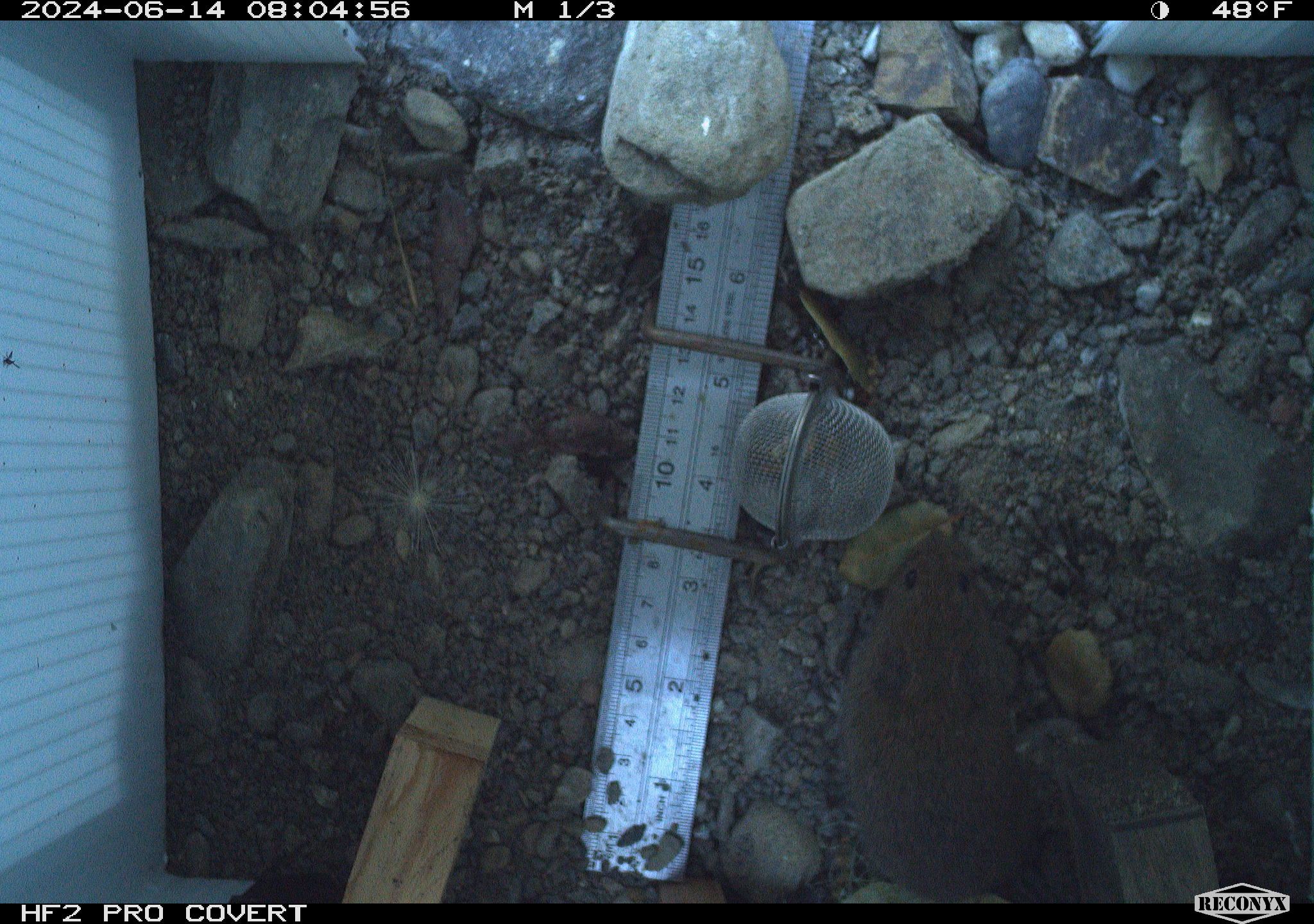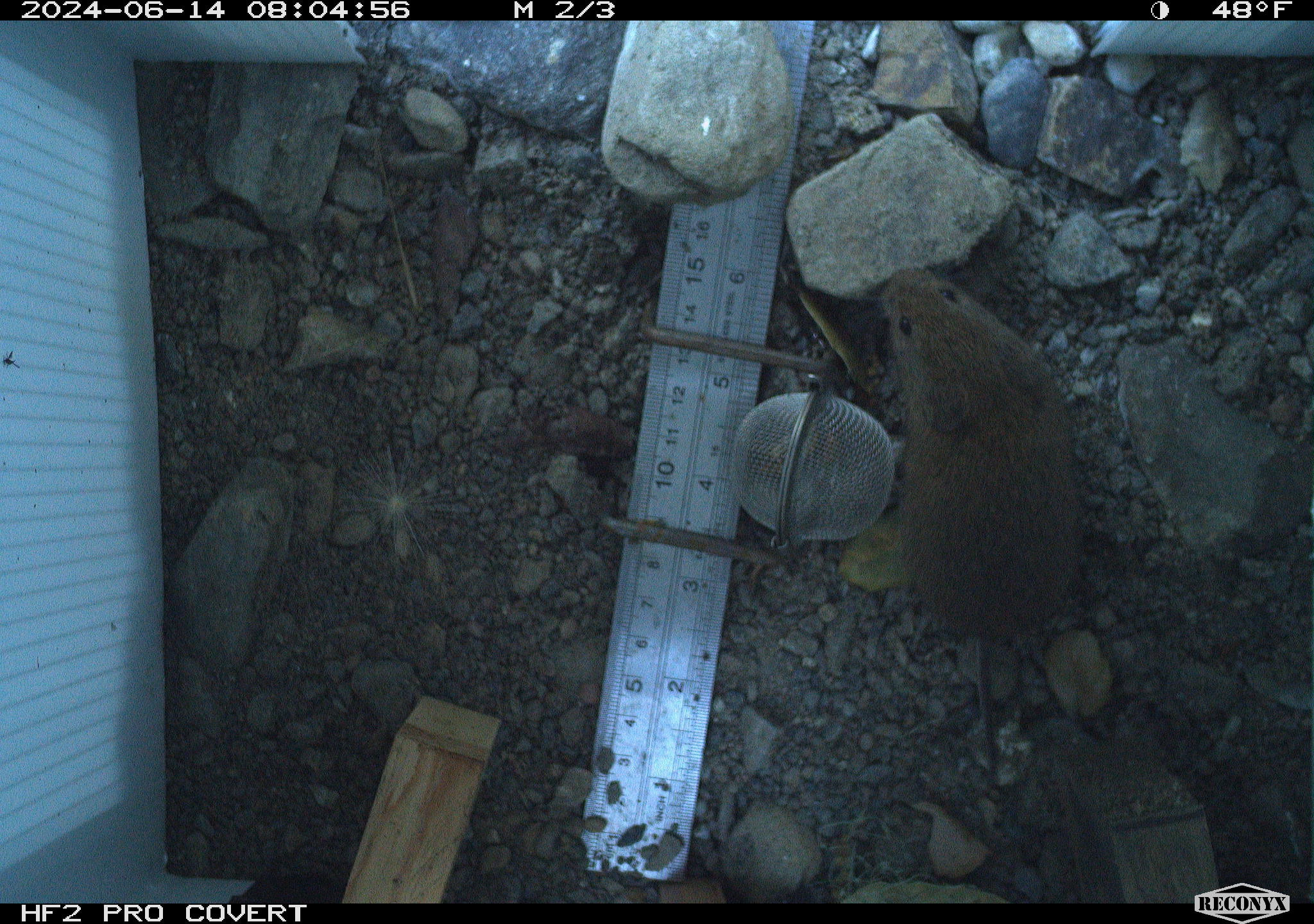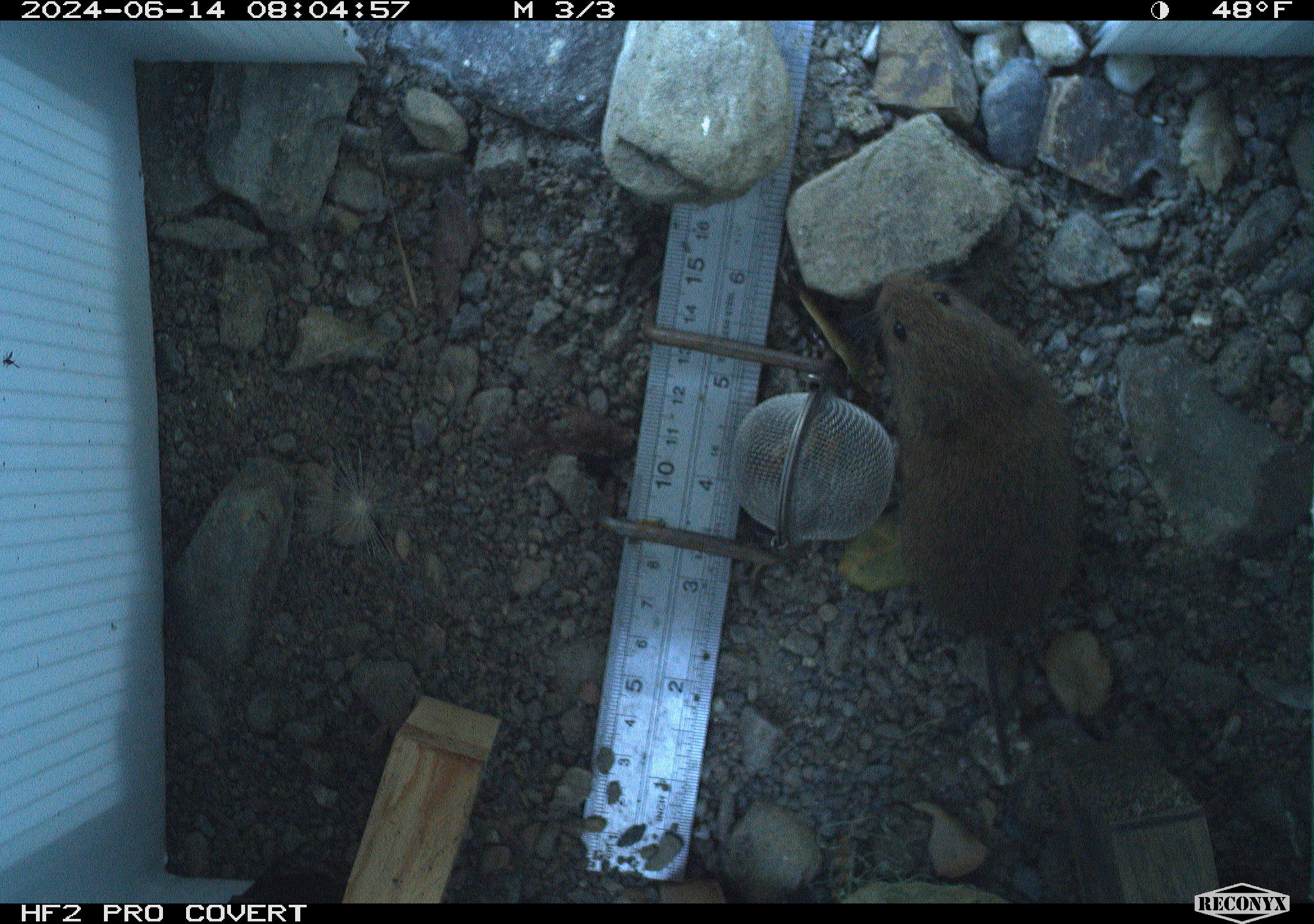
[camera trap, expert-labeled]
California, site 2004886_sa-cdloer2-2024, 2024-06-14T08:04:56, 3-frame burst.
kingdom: Animalia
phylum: Chordata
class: Mammalia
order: Rodentia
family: Cricetidae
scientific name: Arvicolinae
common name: voles, lemmings, and muskrats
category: arvicolinae subfamily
Arvicolinae subfamily (voles, lemmings, and muskrats) (Arvicolinae).